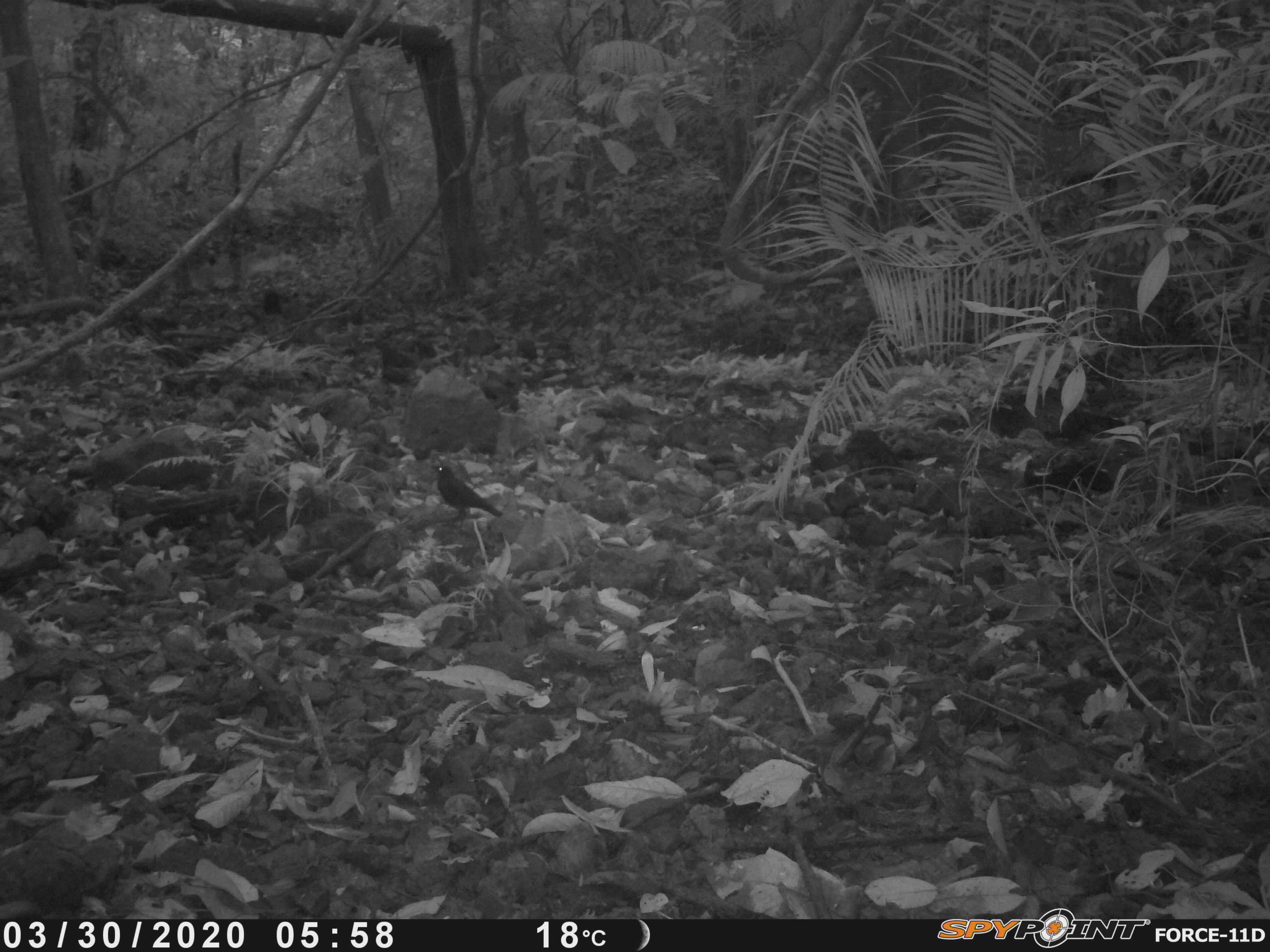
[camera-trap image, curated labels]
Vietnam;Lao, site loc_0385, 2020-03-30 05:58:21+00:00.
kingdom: Animalia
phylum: Chordata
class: Aves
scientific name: Aves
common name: bird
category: unidentified bird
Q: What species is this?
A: Unidentified bird (bird) (Aves).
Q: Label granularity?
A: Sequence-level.